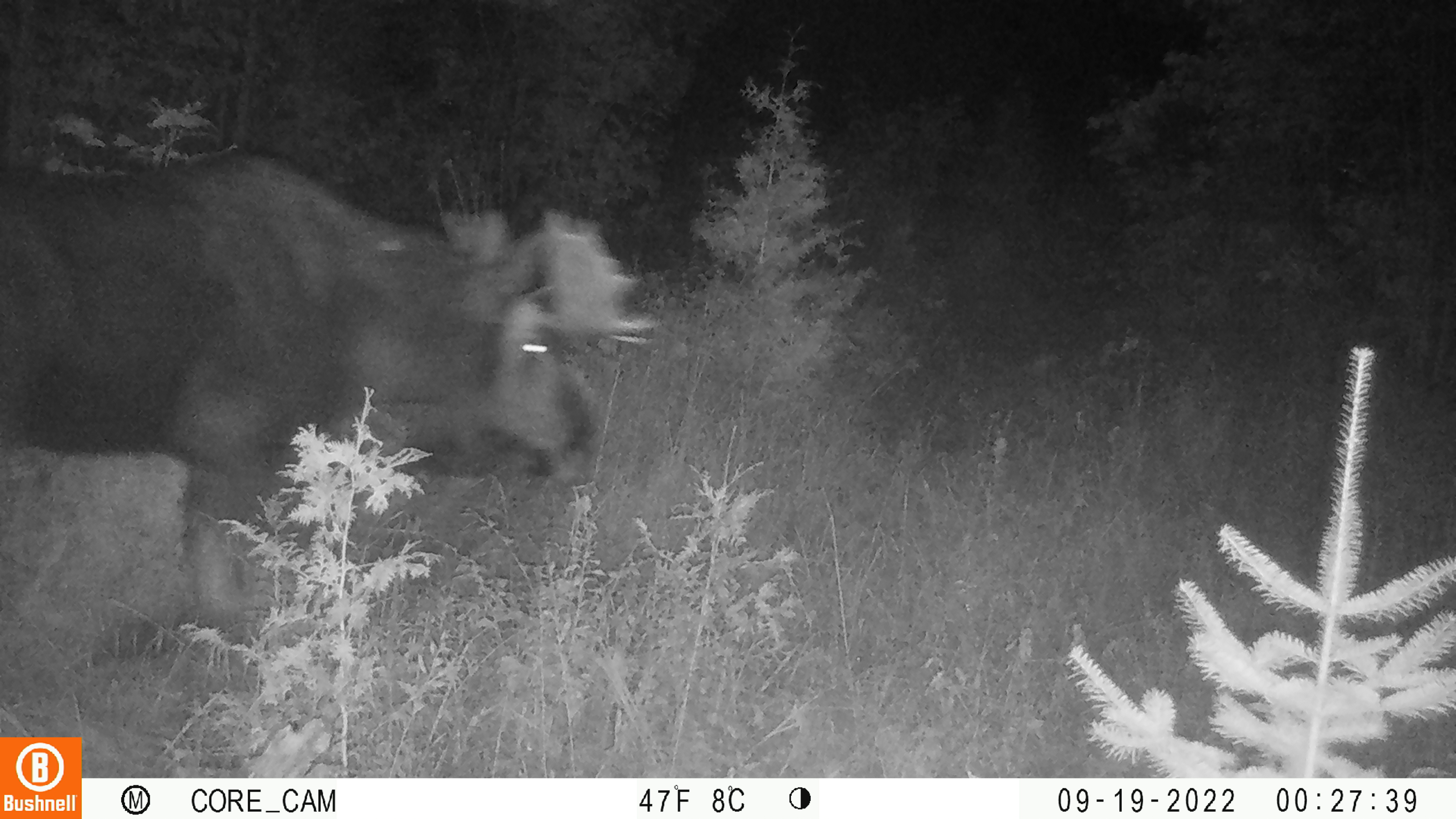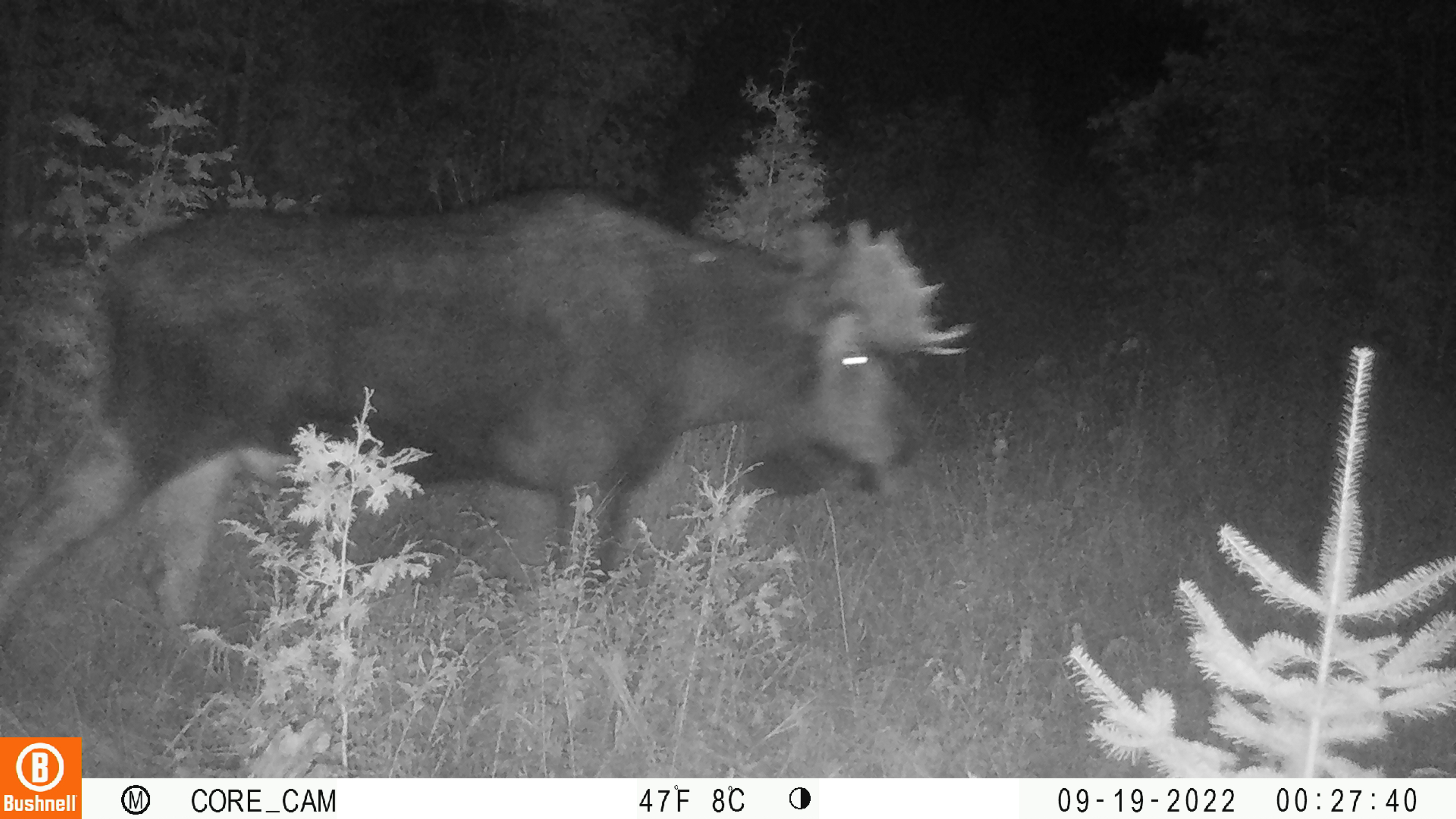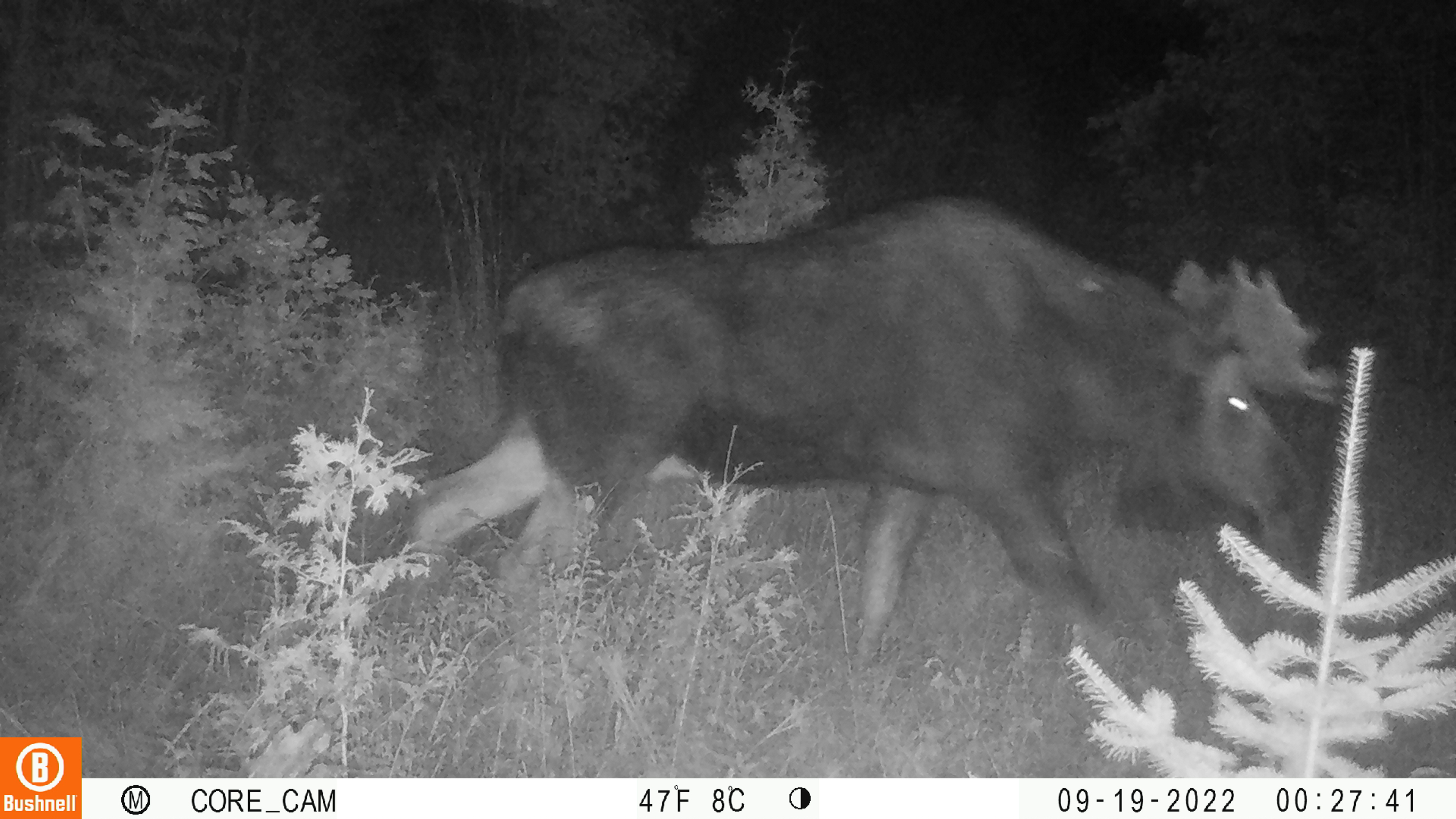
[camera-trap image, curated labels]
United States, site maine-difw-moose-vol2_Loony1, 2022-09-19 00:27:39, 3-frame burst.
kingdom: Animalia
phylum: Chordata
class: Mammalia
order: Artiodactyla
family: Cervidae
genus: Alces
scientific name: Alces alces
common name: moose